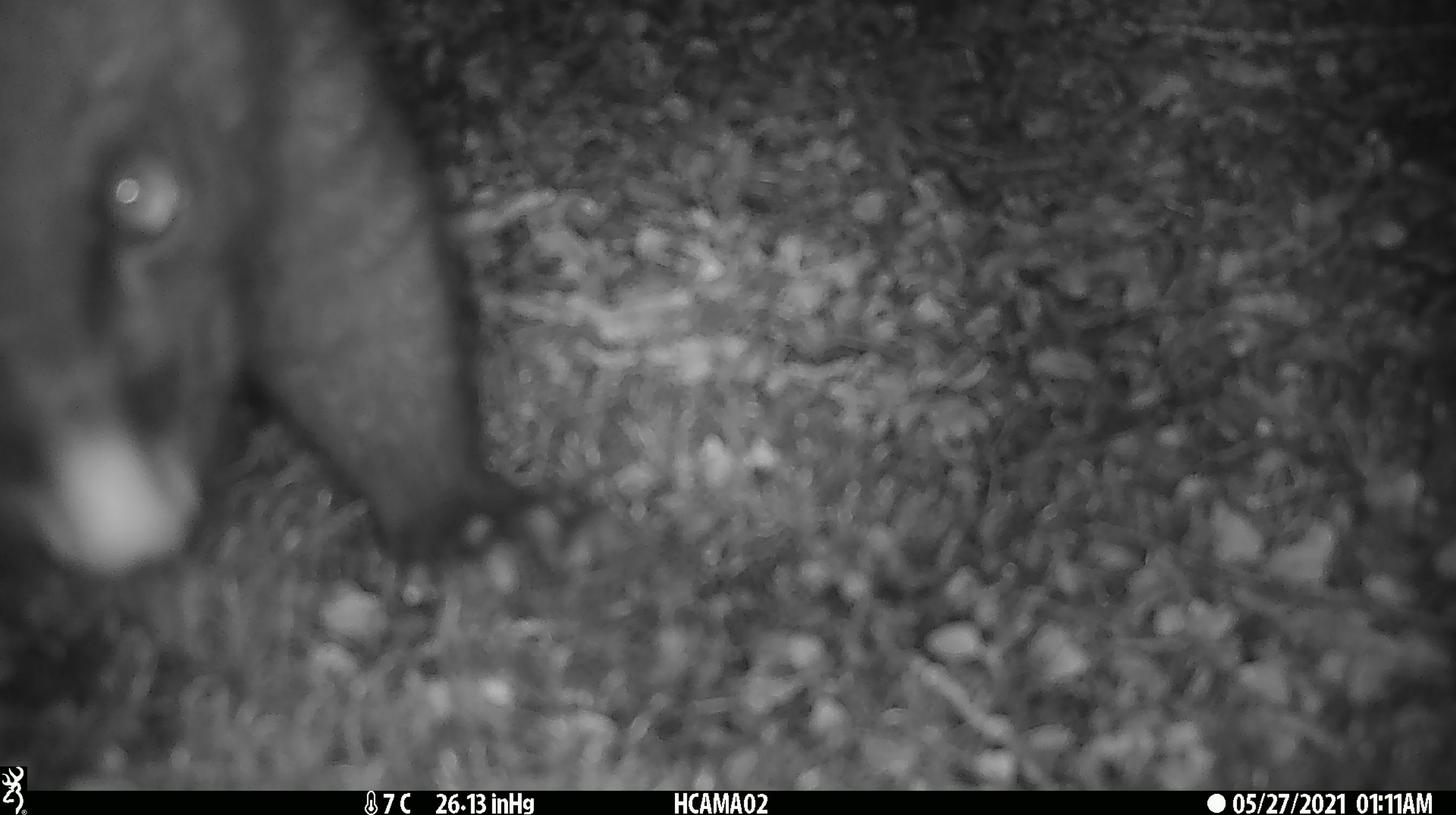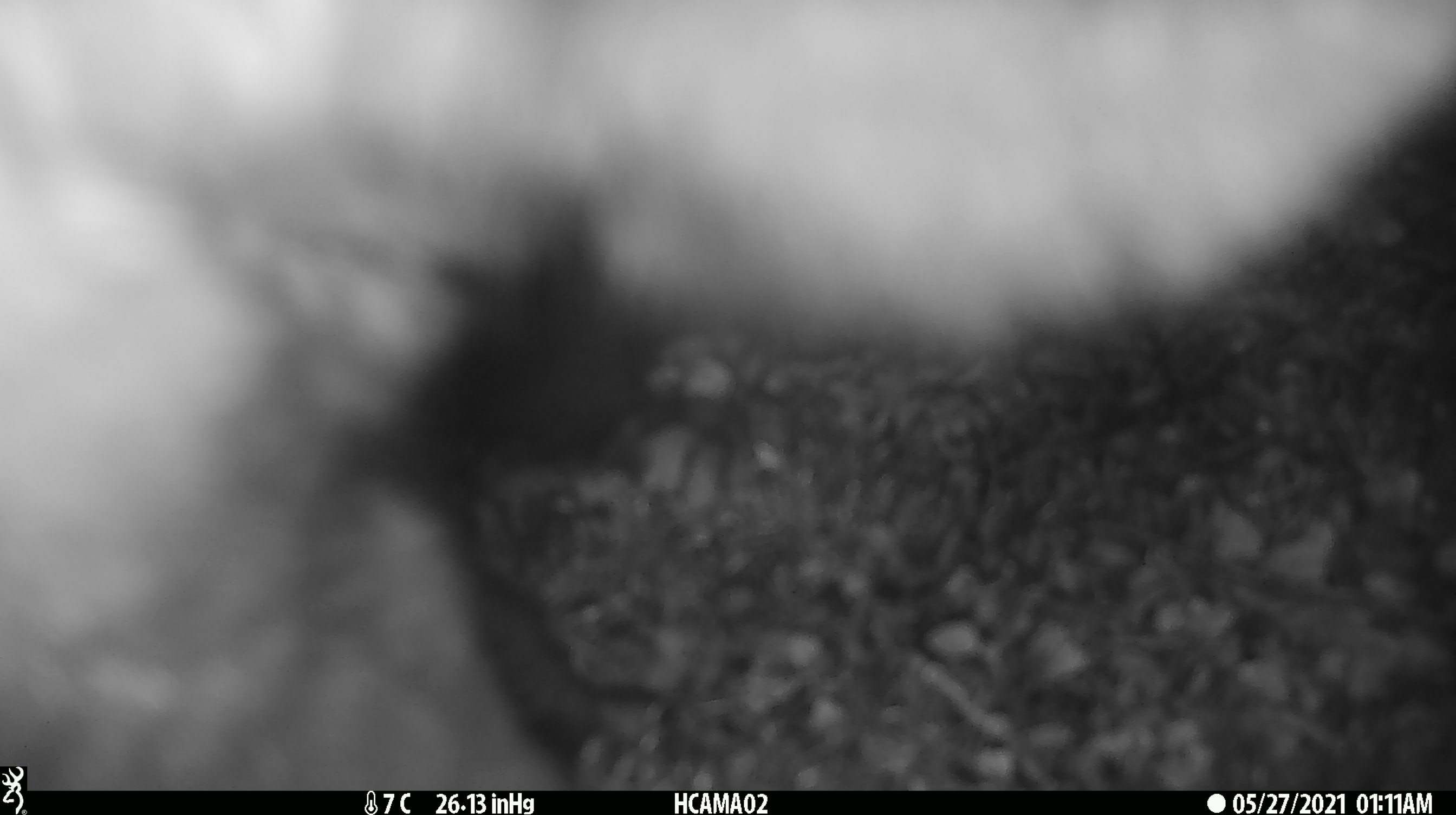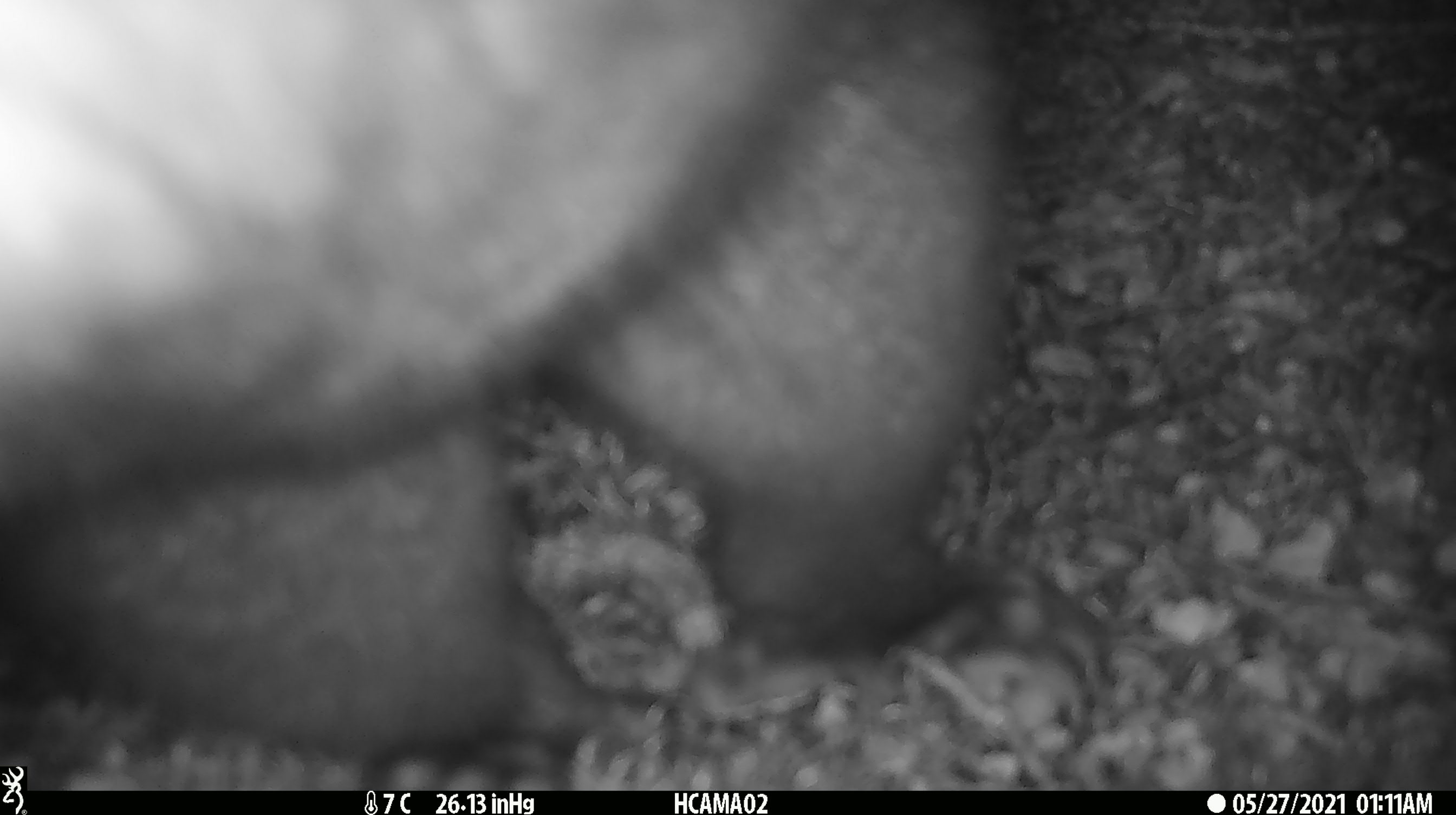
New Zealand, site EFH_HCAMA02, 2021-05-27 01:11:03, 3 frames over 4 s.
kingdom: Animalia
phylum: Chordata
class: Mammalia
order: Diprotodontia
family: Phalangeridae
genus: Trichosurus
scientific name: Trichosurus vulpecula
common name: common brushtail possum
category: possum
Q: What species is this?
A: Possum (common brushtail possum) (Trichosurus vulpecula).